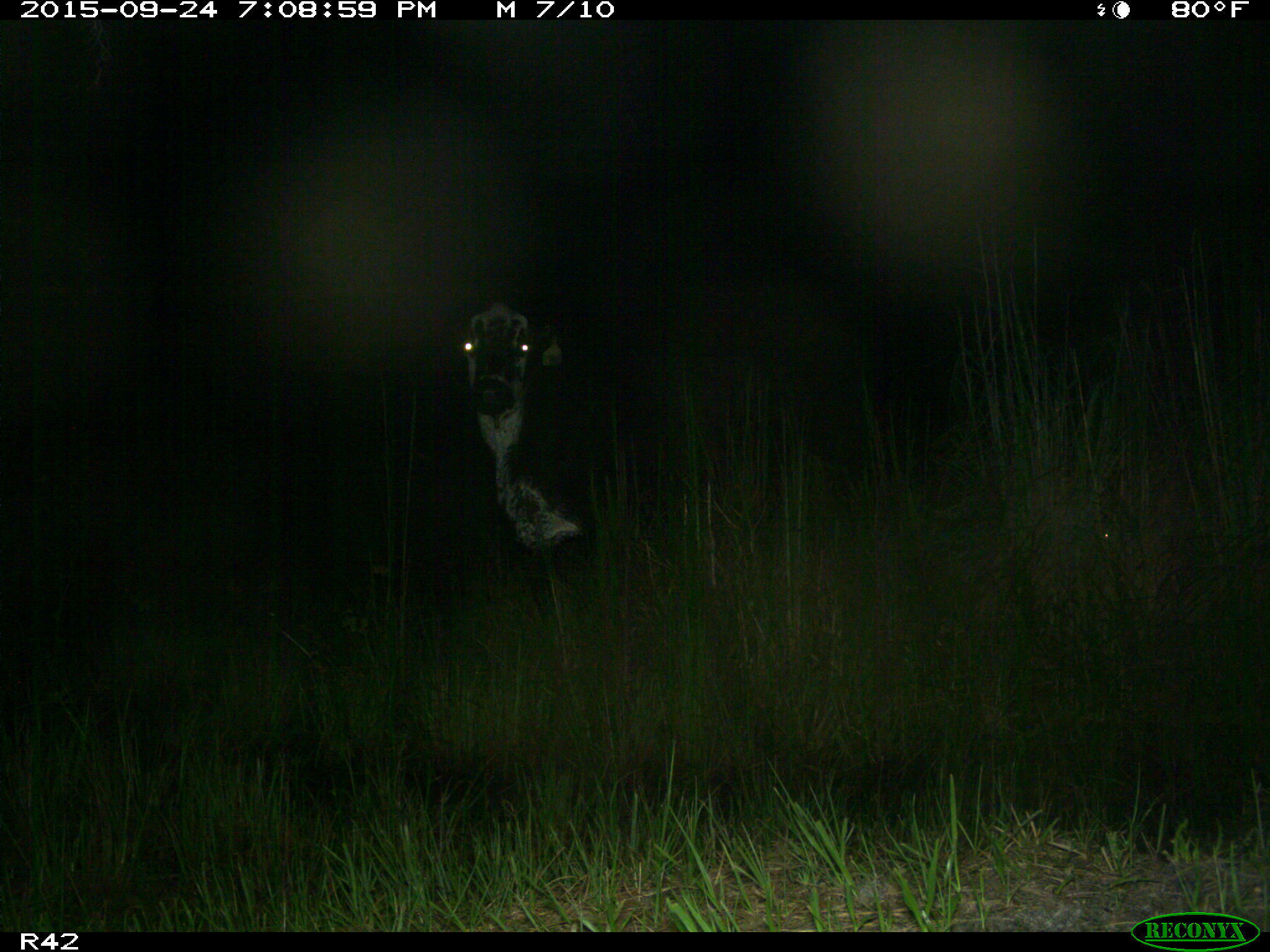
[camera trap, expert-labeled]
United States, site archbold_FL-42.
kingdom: Animalia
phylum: Chordata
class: Mammalia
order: Artiodactyla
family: Bovidae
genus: Bos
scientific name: Bos taurus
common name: domestic cow